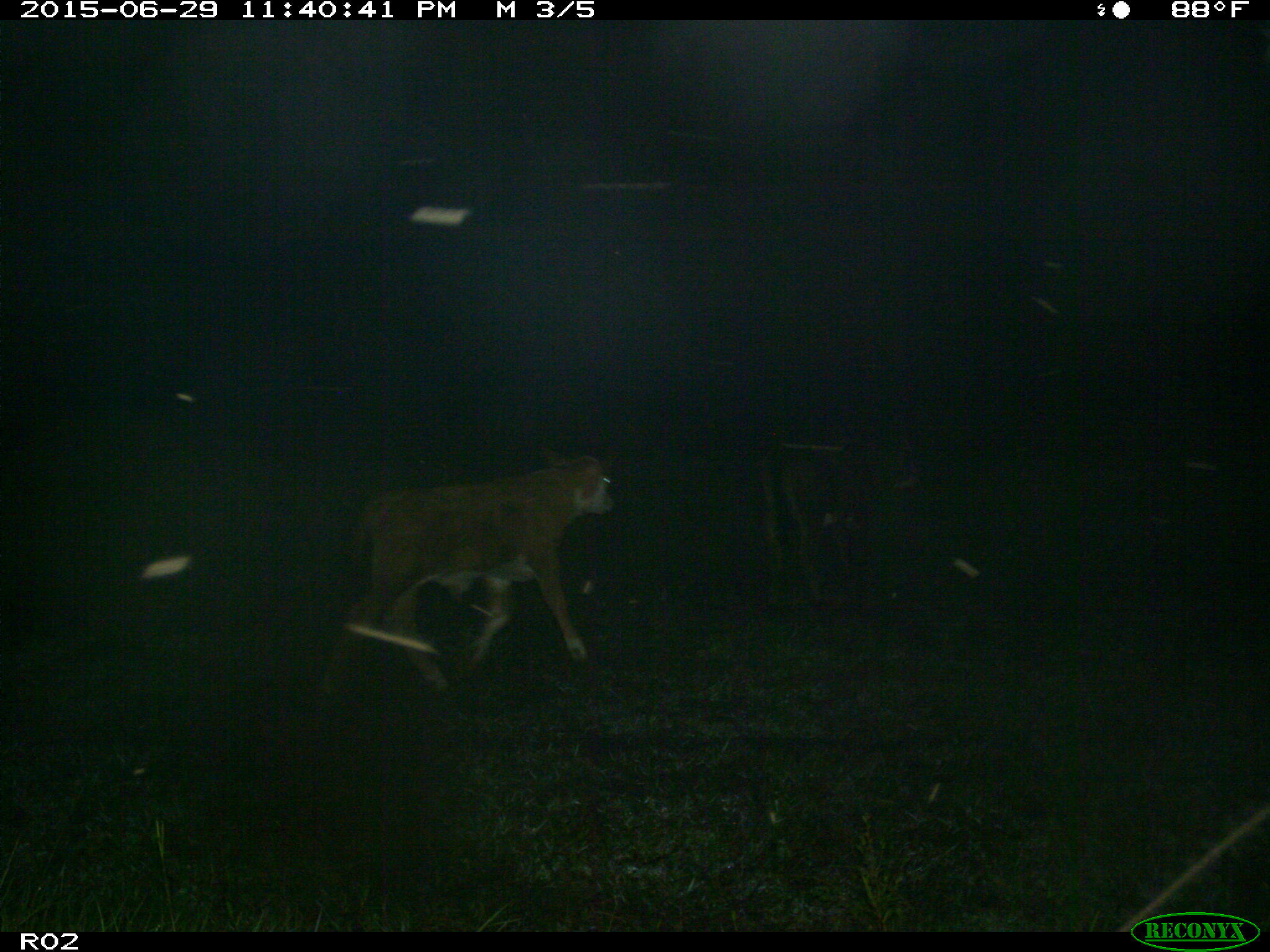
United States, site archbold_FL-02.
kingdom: Animalia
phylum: Chordata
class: Mammalia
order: Artiodactyla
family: Bovidae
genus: Bos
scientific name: Bos taurus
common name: domestic cow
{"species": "Bos taurus (domestic cow)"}